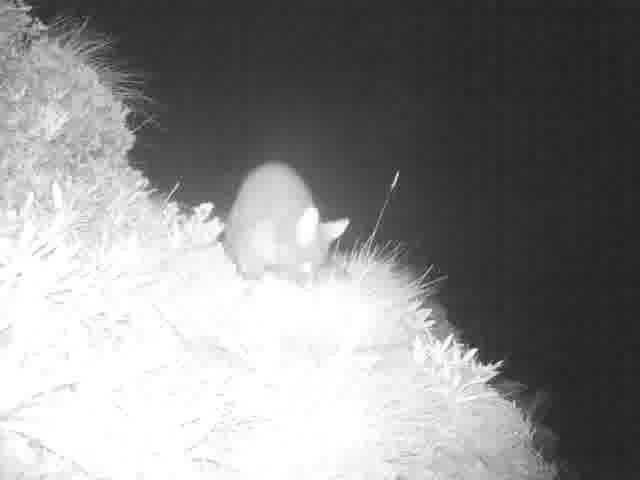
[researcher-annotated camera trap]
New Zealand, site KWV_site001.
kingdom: Animalia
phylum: Chordata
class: Mammalia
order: Diprotodontia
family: Phalangeridae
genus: Trichosurus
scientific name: Trichosurus vulpecula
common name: common brushtail possum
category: possum